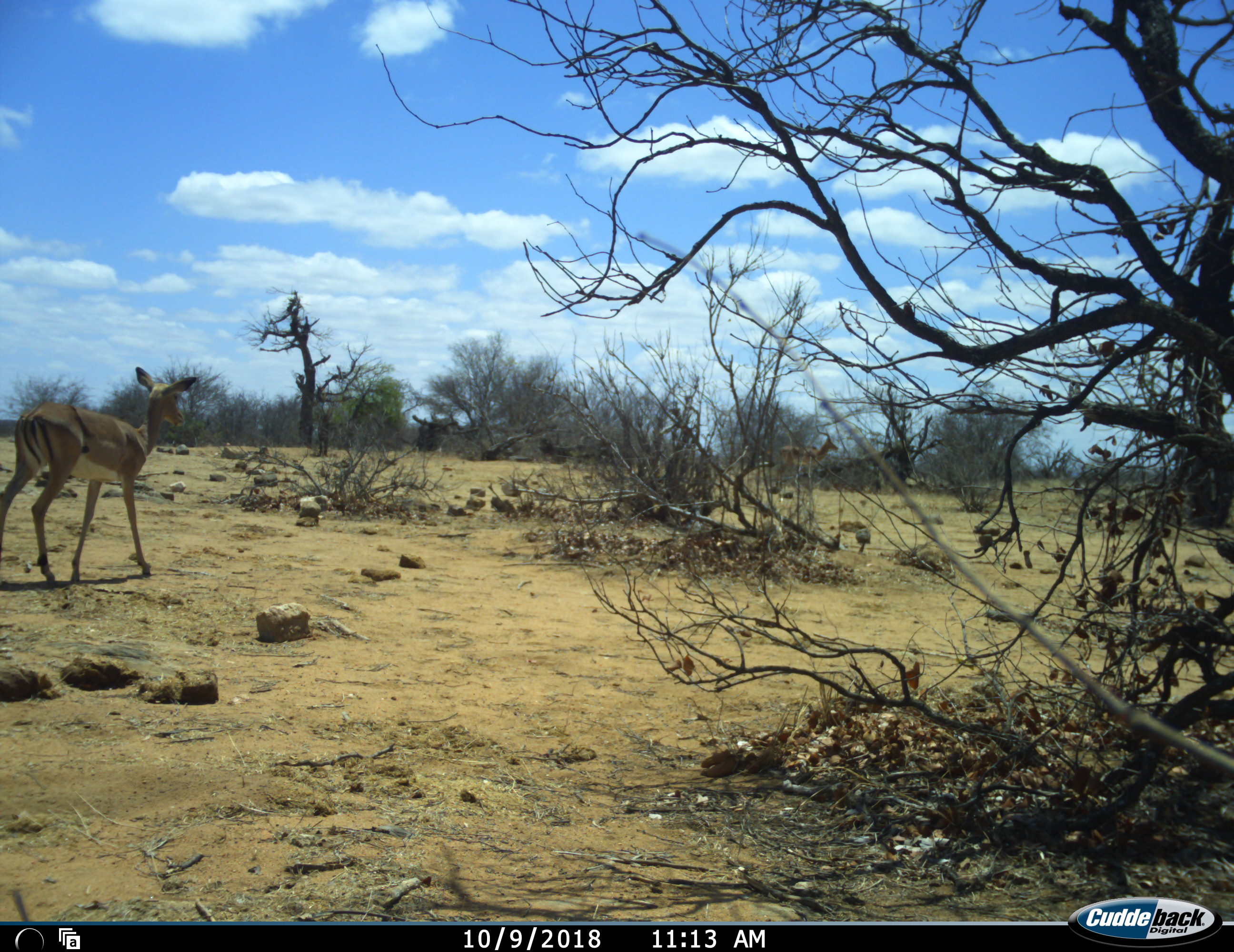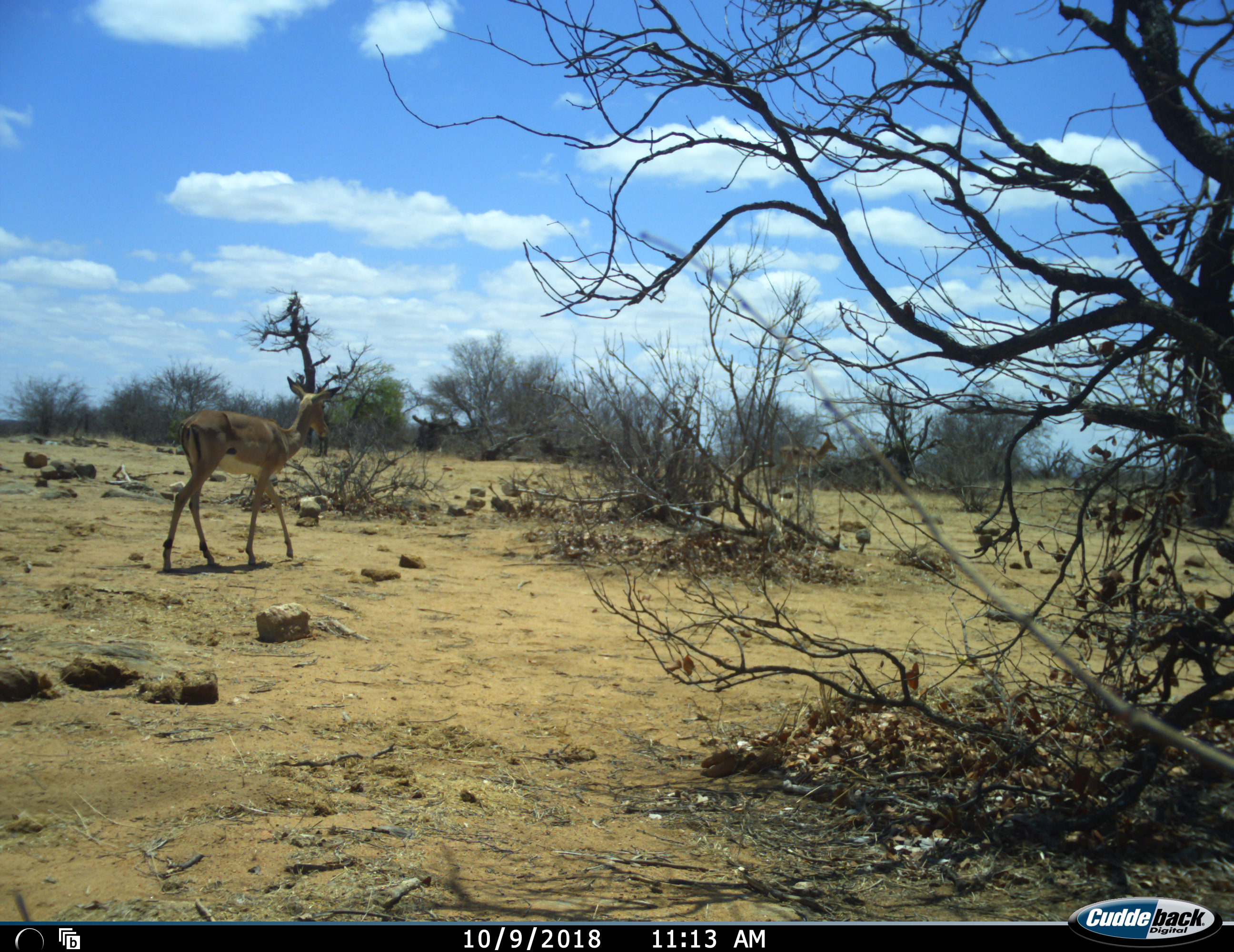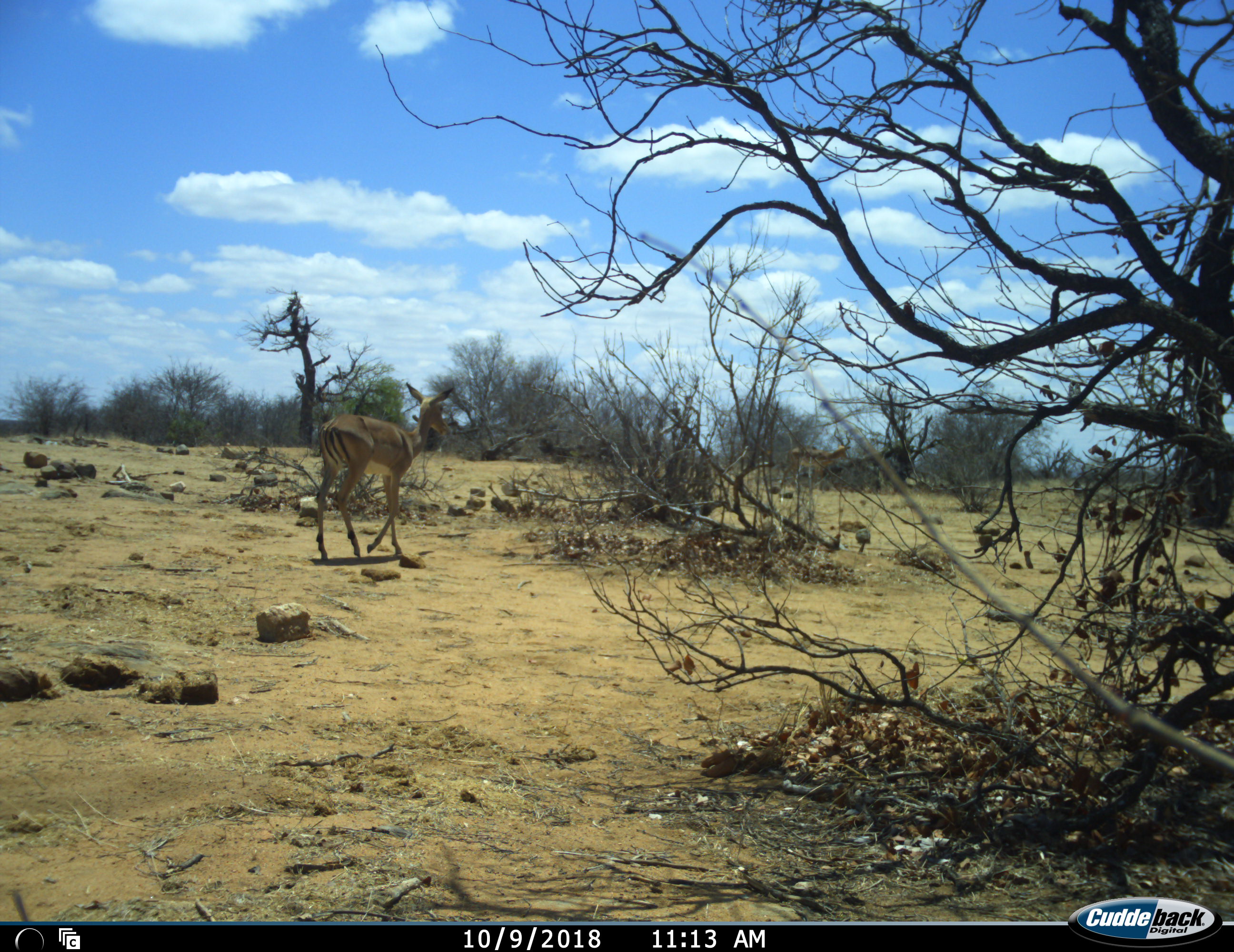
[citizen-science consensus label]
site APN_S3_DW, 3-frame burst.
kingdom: Animalia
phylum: Chordata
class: Mammalia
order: Artiodactyla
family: Bovidae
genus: Aepyceros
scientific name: Aepyceros melampus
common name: impala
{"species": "impala (Aepyceros melampus)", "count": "1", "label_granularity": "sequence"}